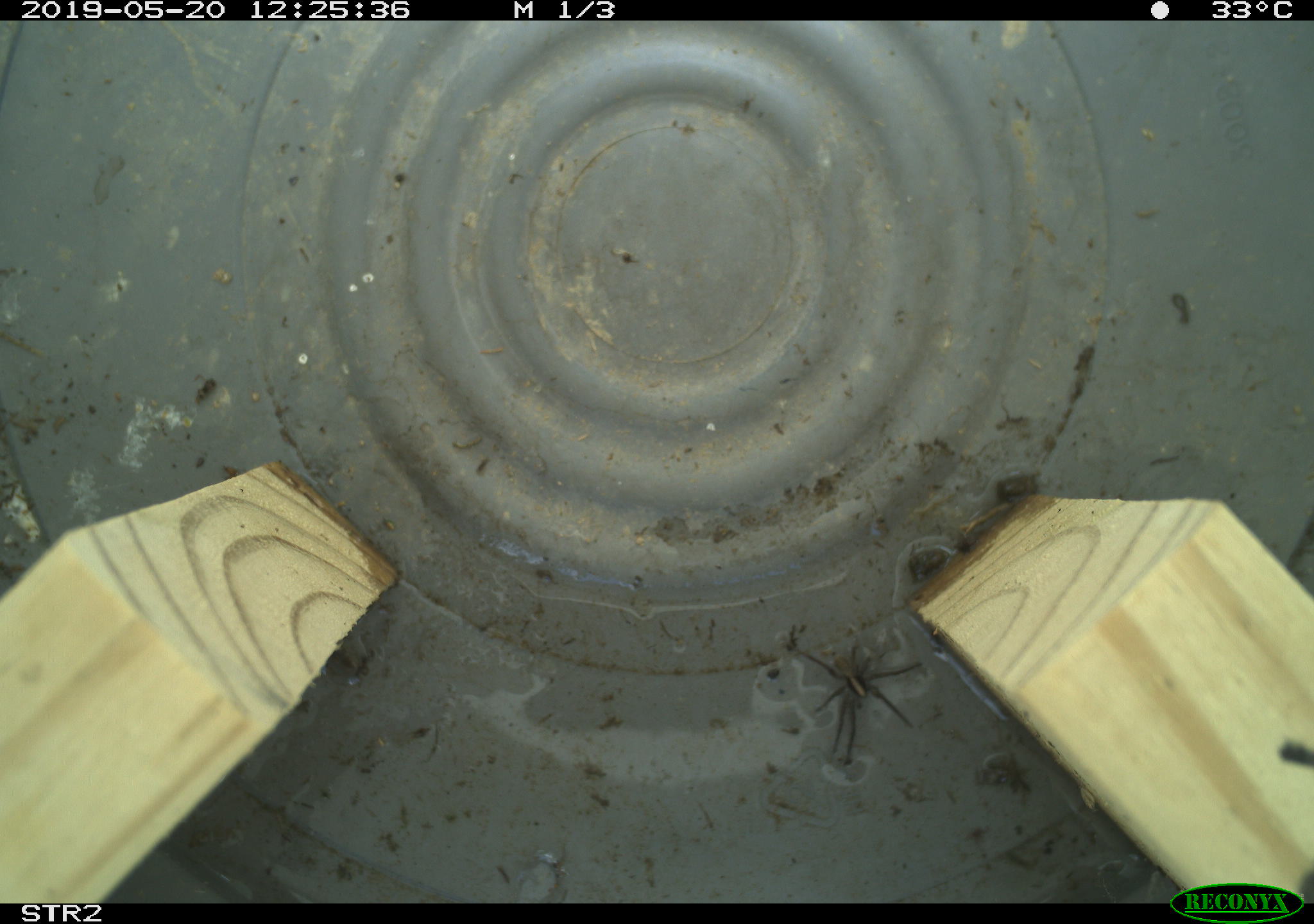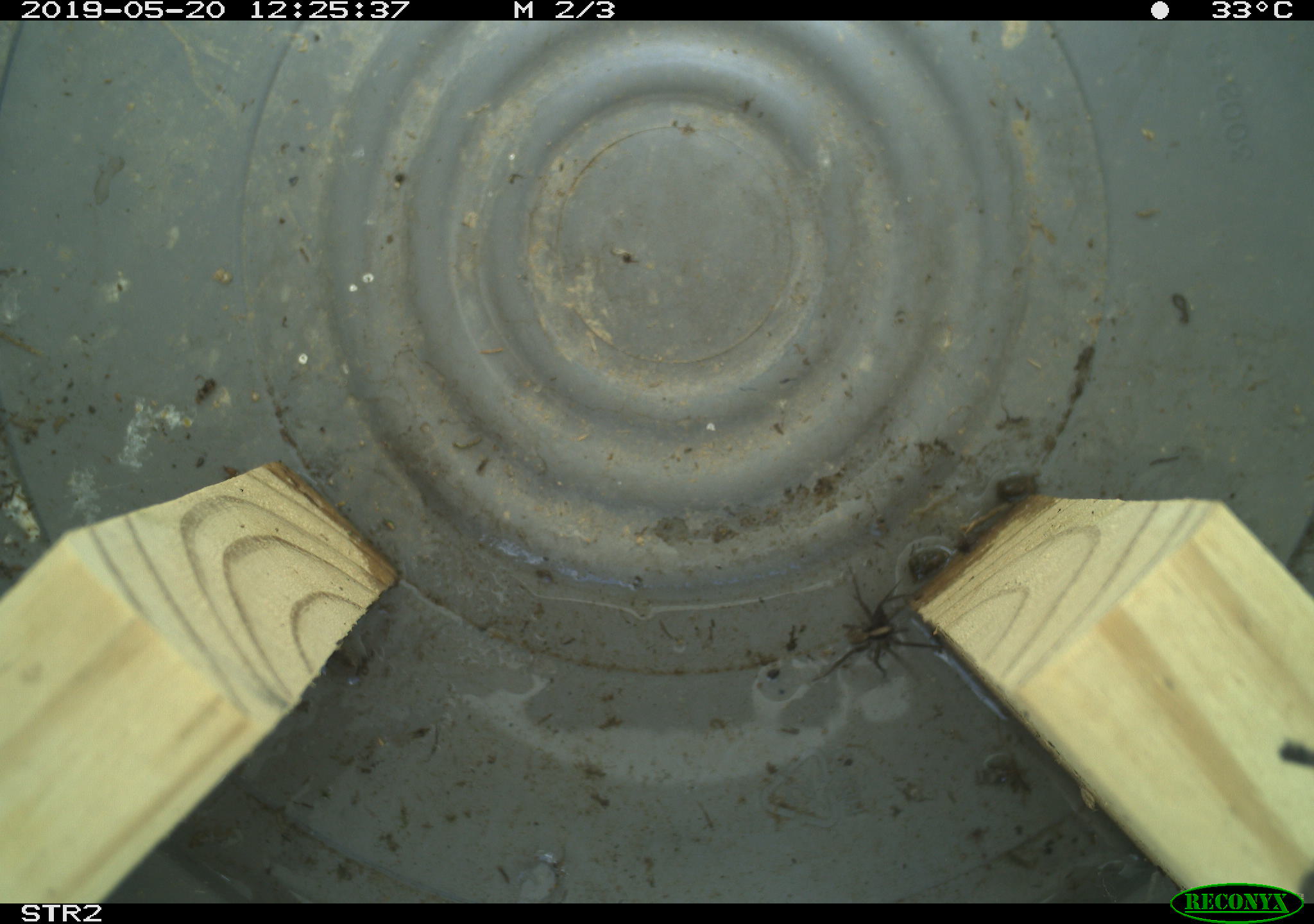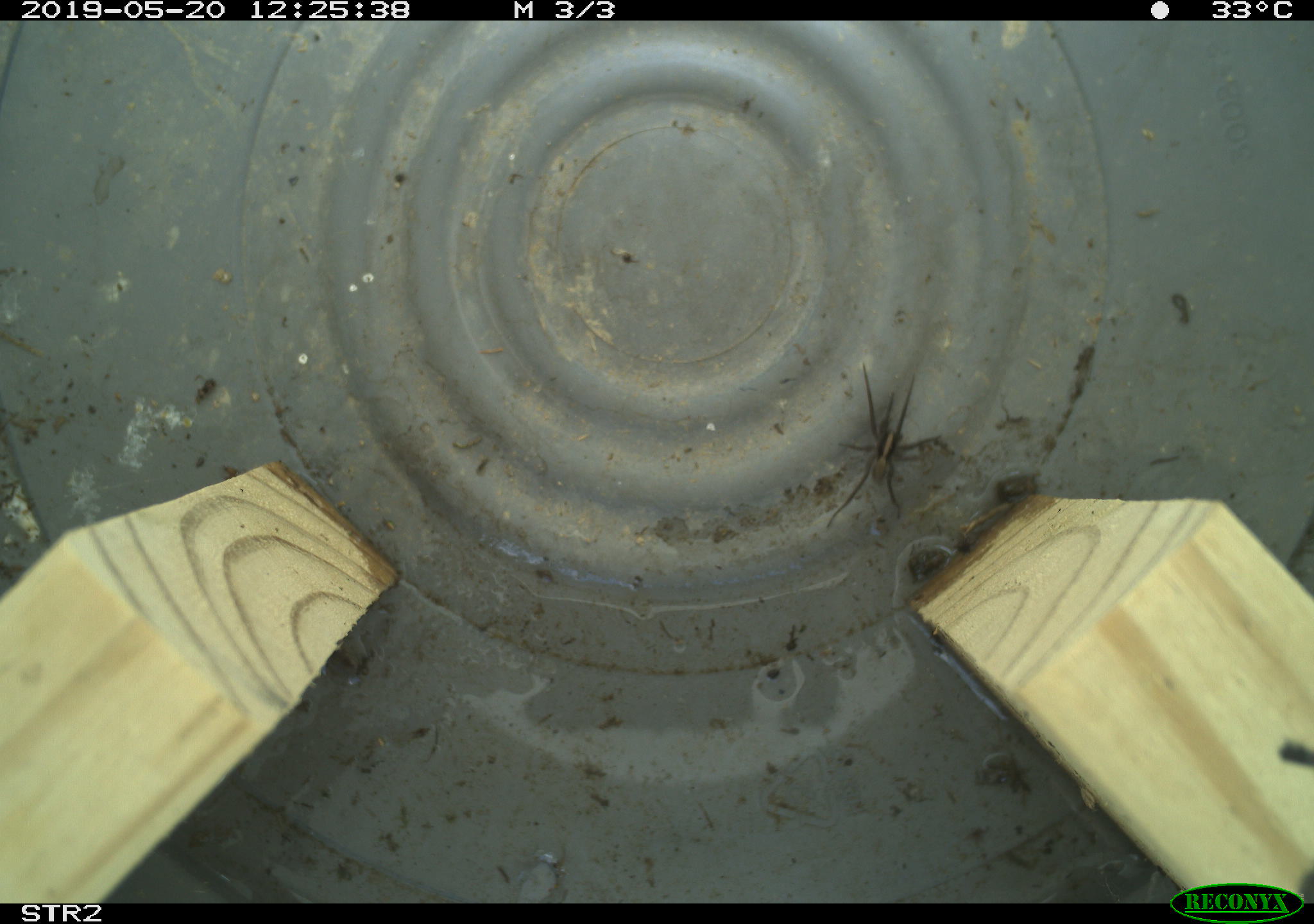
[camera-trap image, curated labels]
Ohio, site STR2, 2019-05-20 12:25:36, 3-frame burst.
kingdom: Animalia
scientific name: Animalia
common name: animal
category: invertebrate